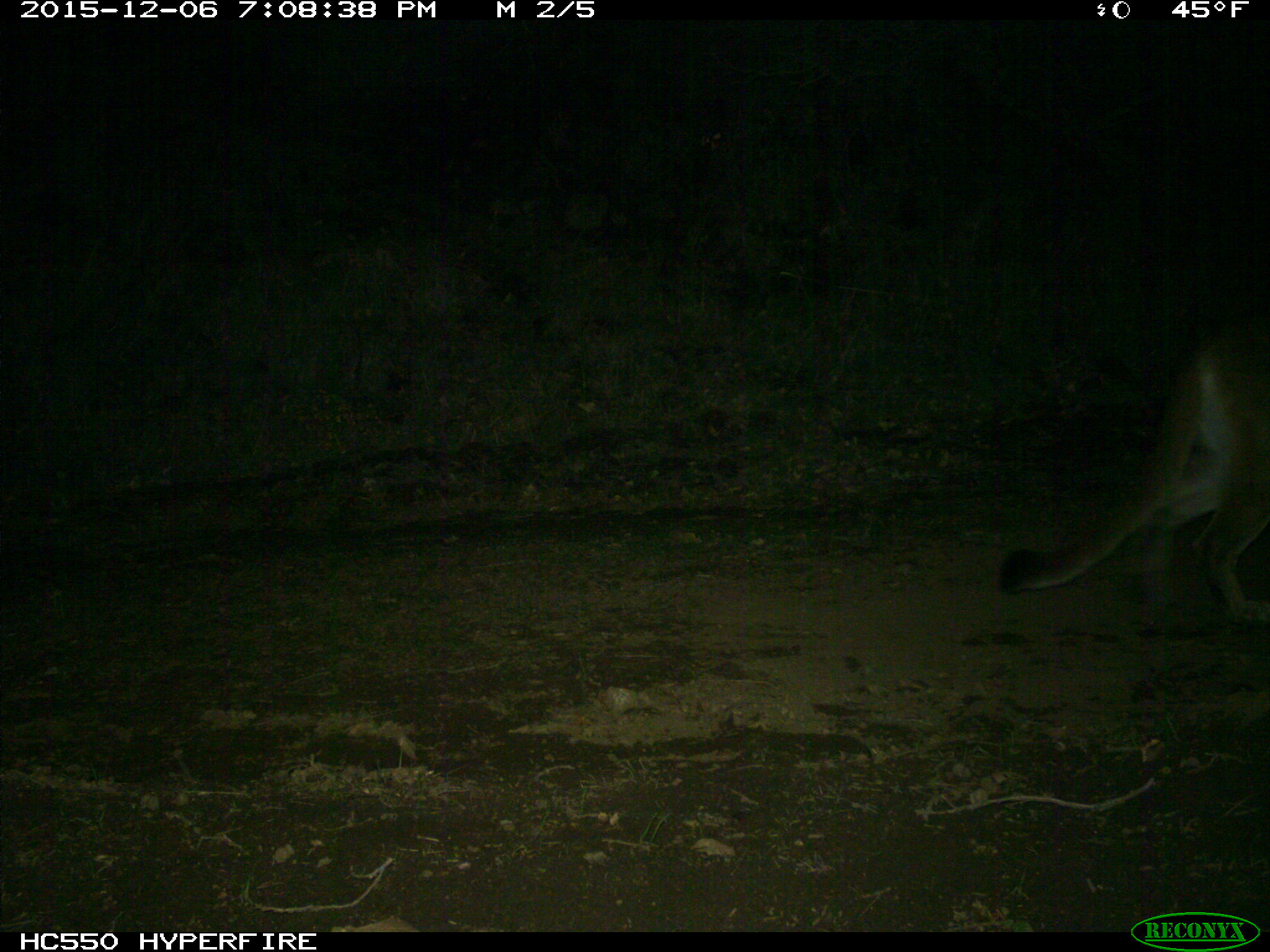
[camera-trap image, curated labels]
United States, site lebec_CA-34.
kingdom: Animalia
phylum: Chordata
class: Mammalia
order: Carnivora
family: Felidae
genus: Puma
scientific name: Puma concolor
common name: mountain lion